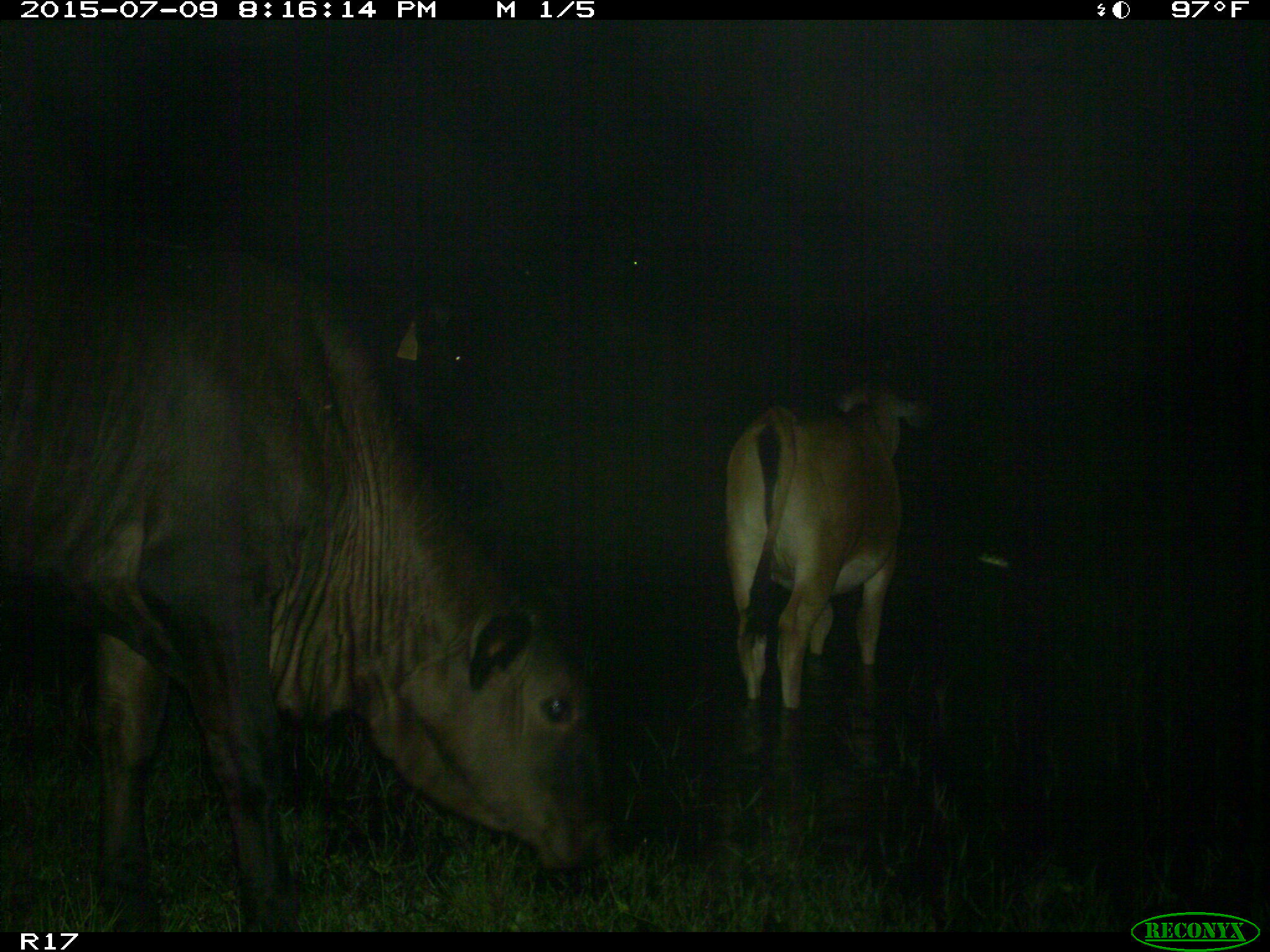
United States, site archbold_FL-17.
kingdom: Animalia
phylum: Chordata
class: Mammalia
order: Artiodactyla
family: Bovidae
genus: Bos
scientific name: Bos taurus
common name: domestic cow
Bos taurus (domestic cow).